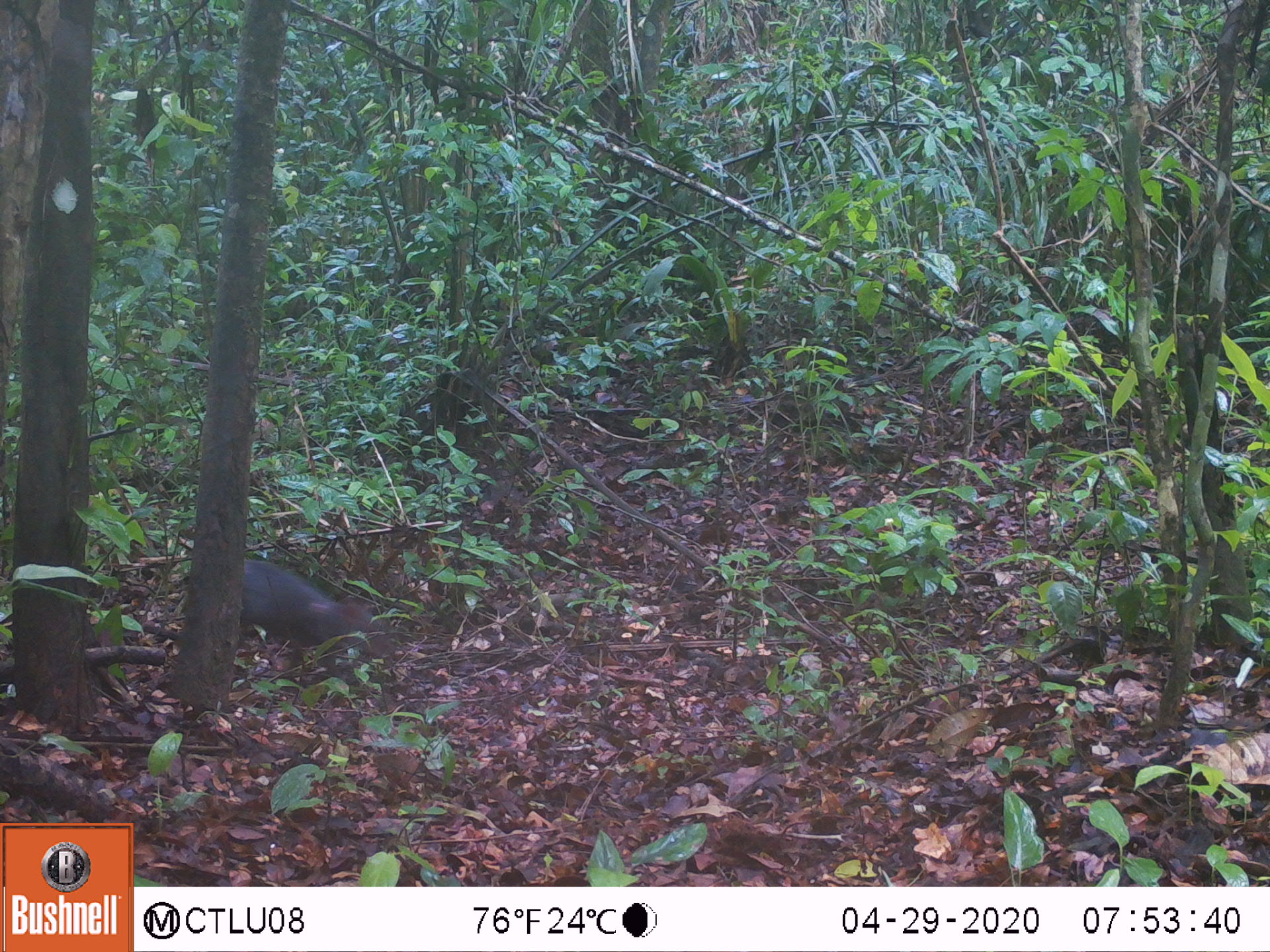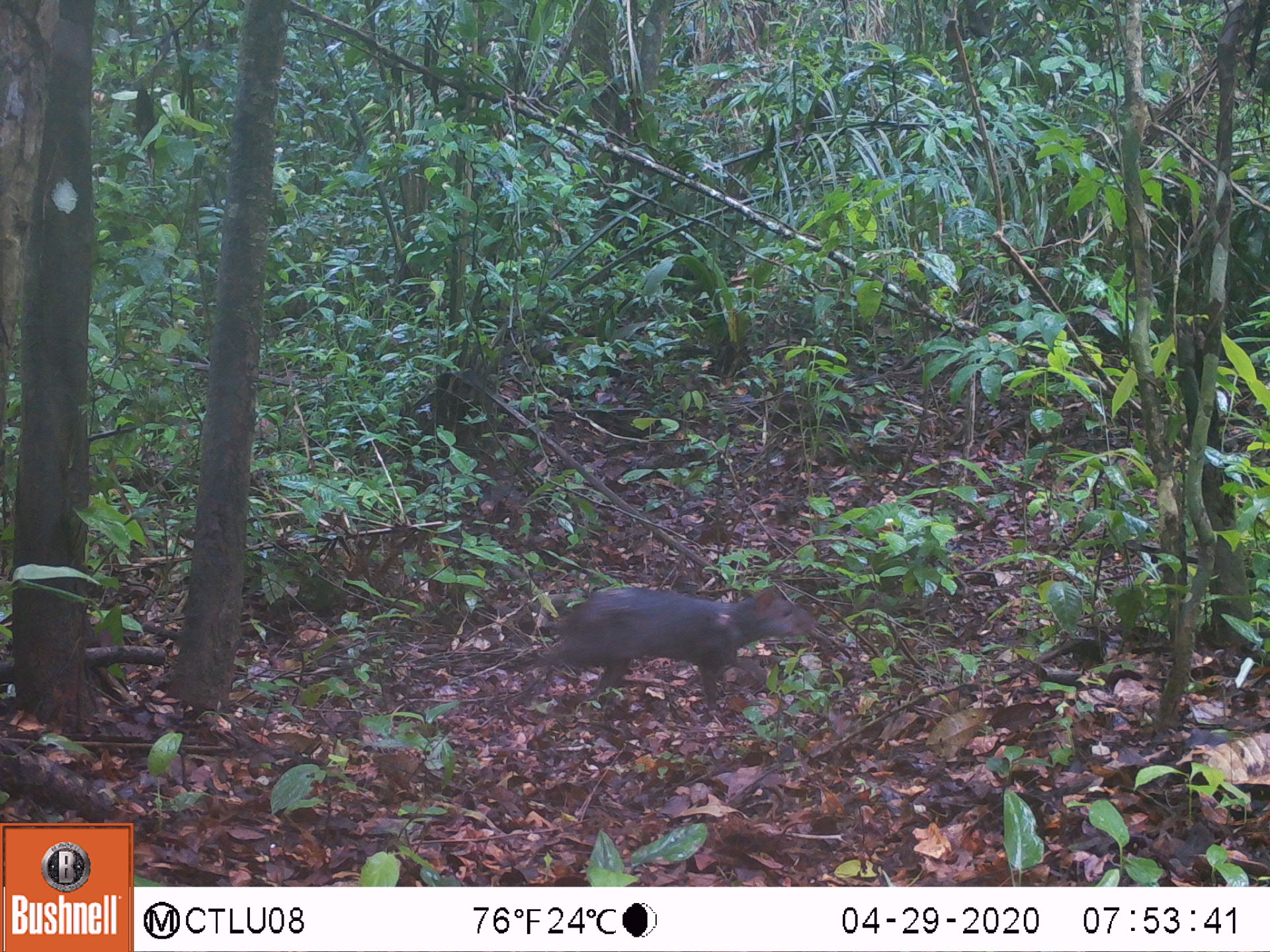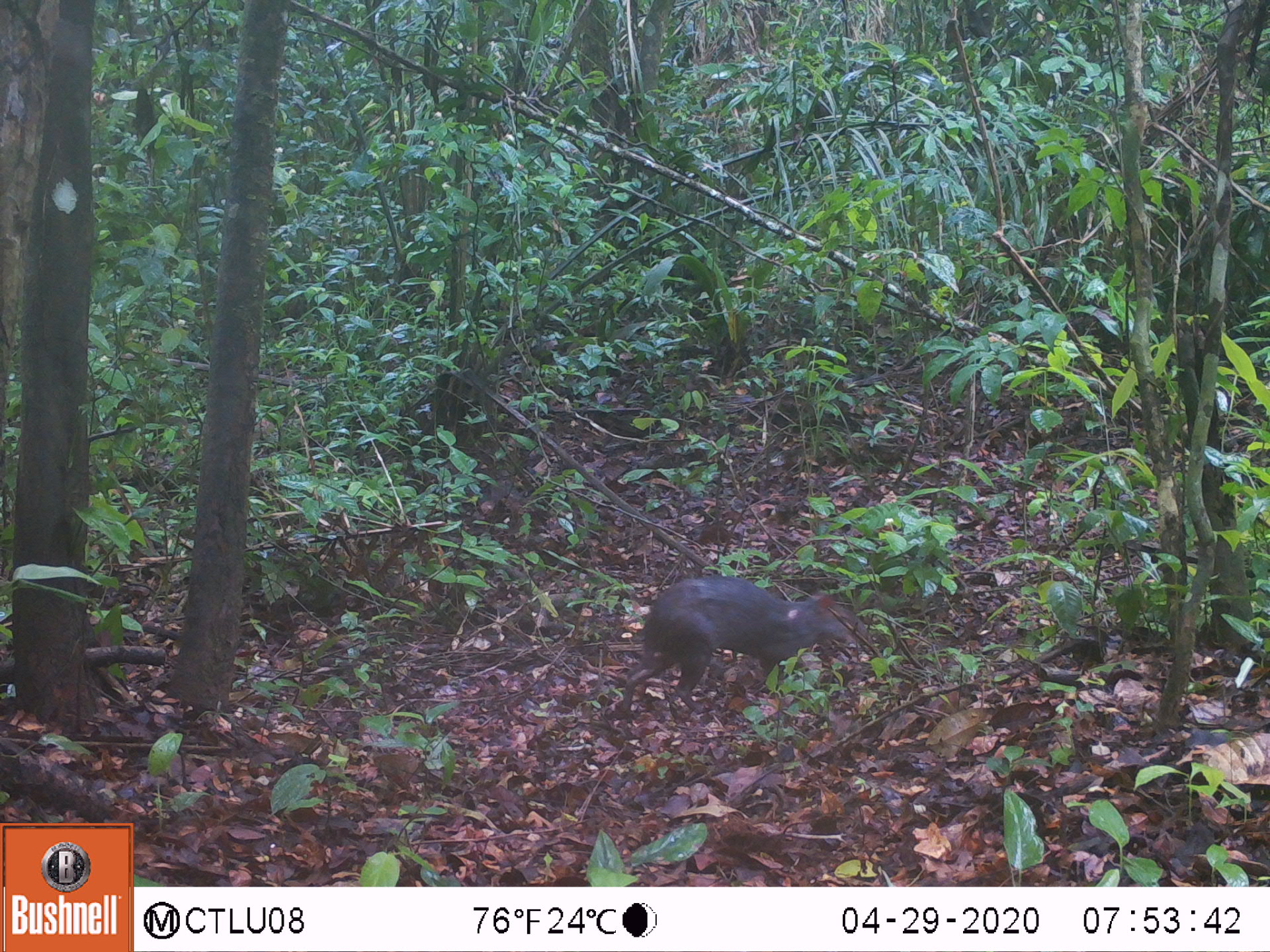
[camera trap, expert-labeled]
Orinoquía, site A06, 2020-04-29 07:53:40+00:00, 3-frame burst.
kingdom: Animalia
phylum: Chordata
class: Mammalia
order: Rodentia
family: Dasyproctidae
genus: Dasyprocta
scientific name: Dasyprocta fuliginosa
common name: black agouti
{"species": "black agouti (Dasyprocta fuliginosa)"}